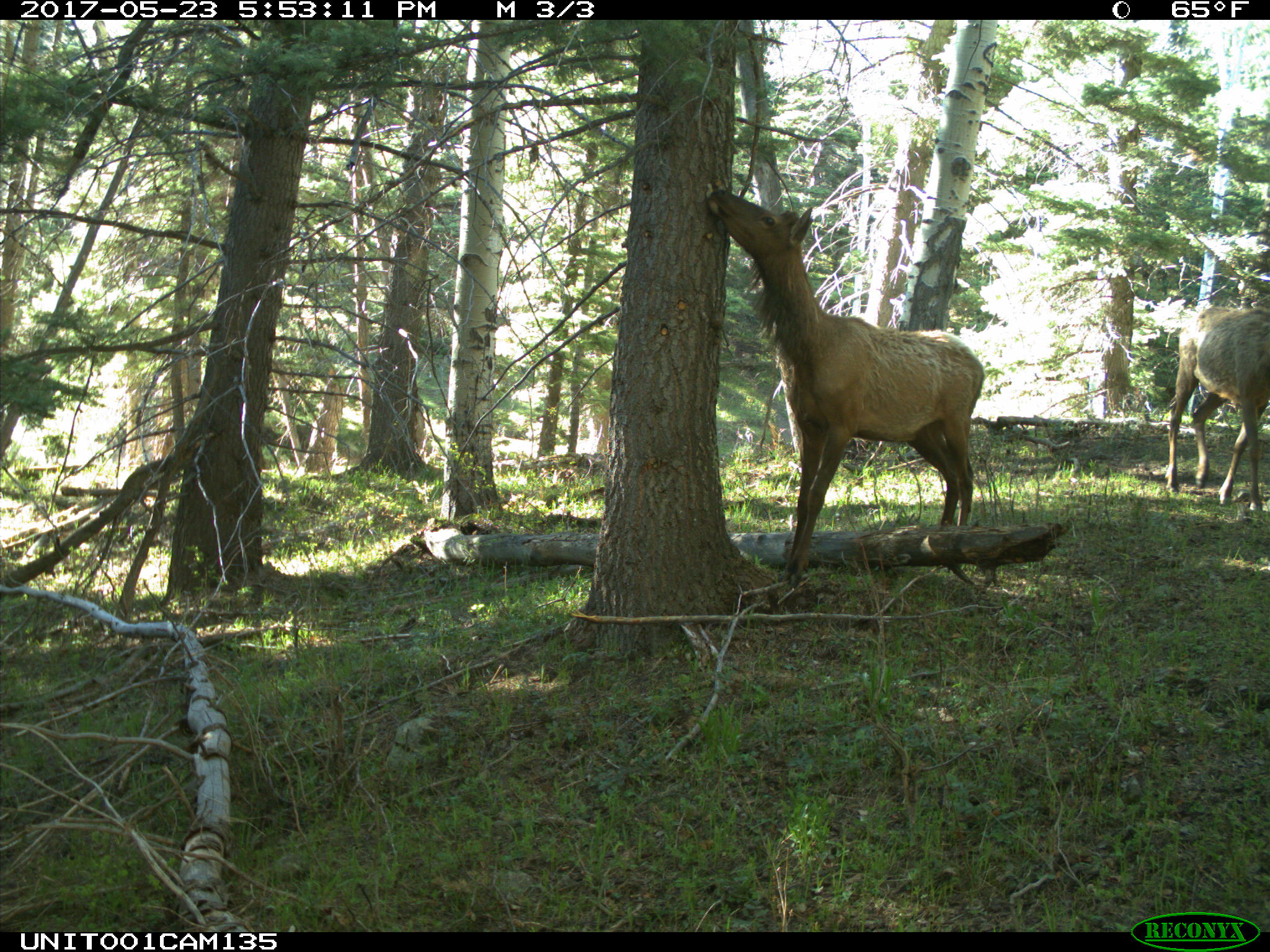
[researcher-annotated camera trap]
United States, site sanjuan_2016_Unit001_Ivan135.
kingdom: Animalia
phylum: Chordata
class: Mammalia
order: Artiodactyla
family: Cervidae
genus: Cervus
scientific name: Cervus elaphus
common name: red deer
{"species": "Cervus elaphus (red deer)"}